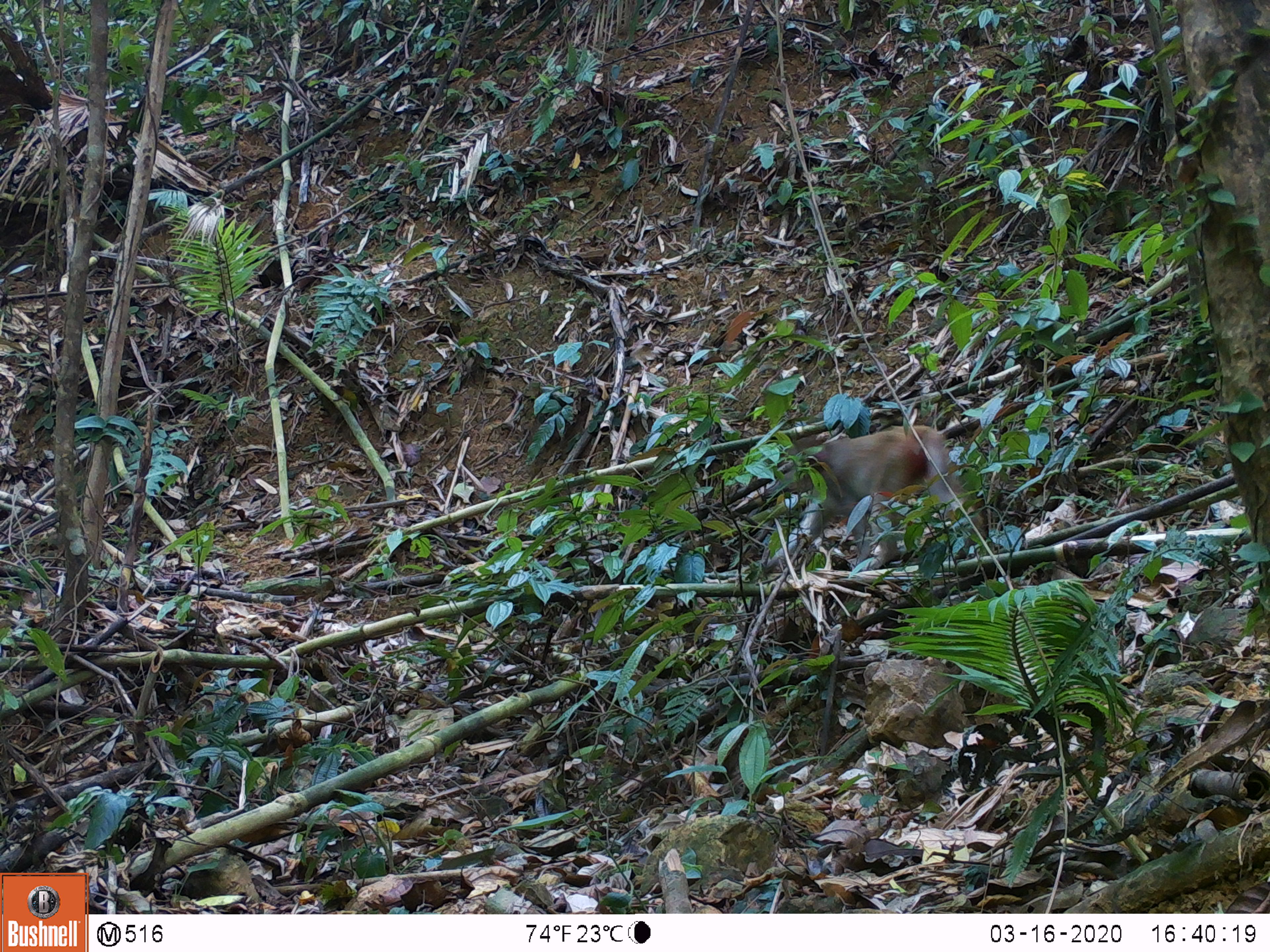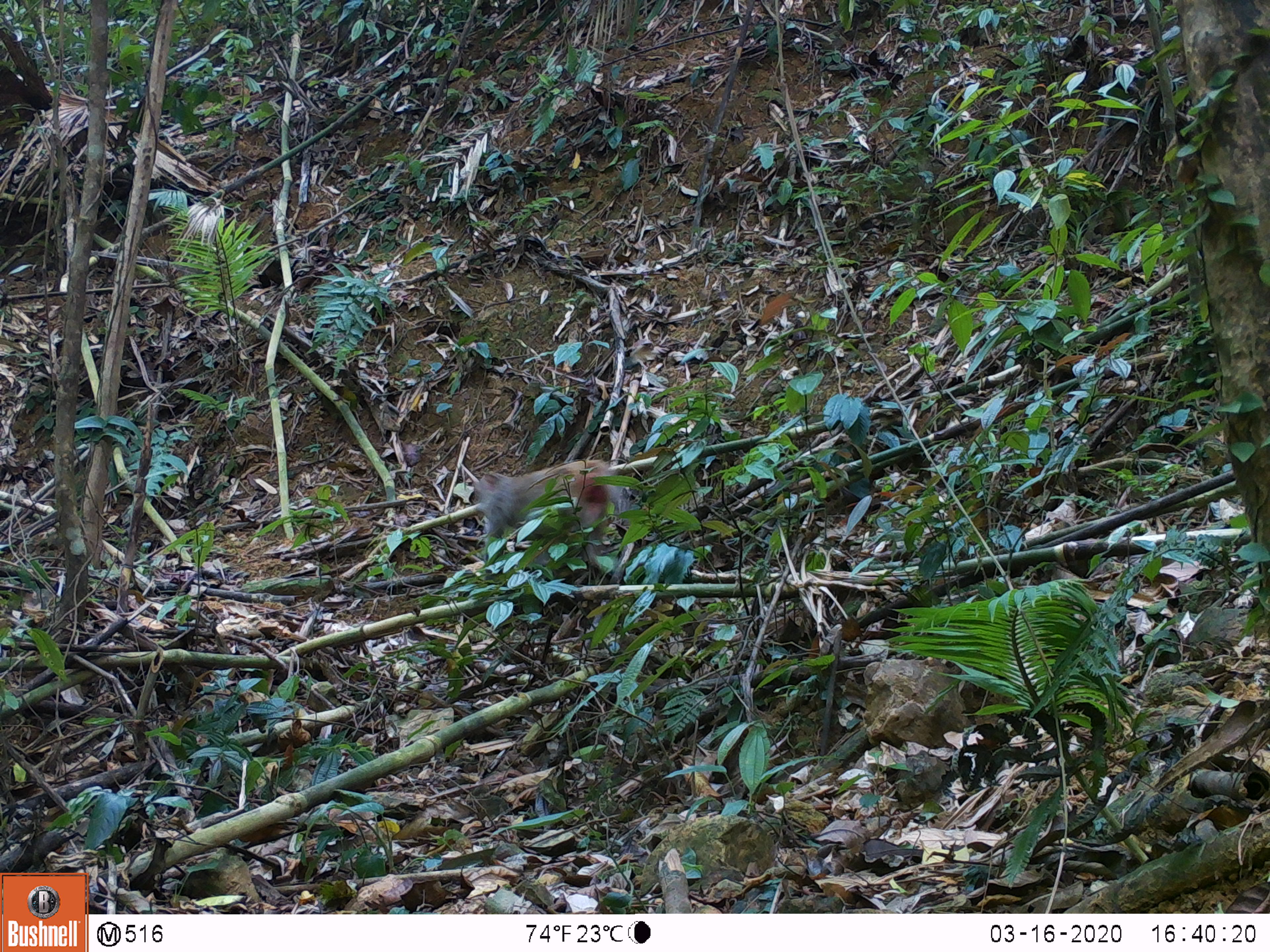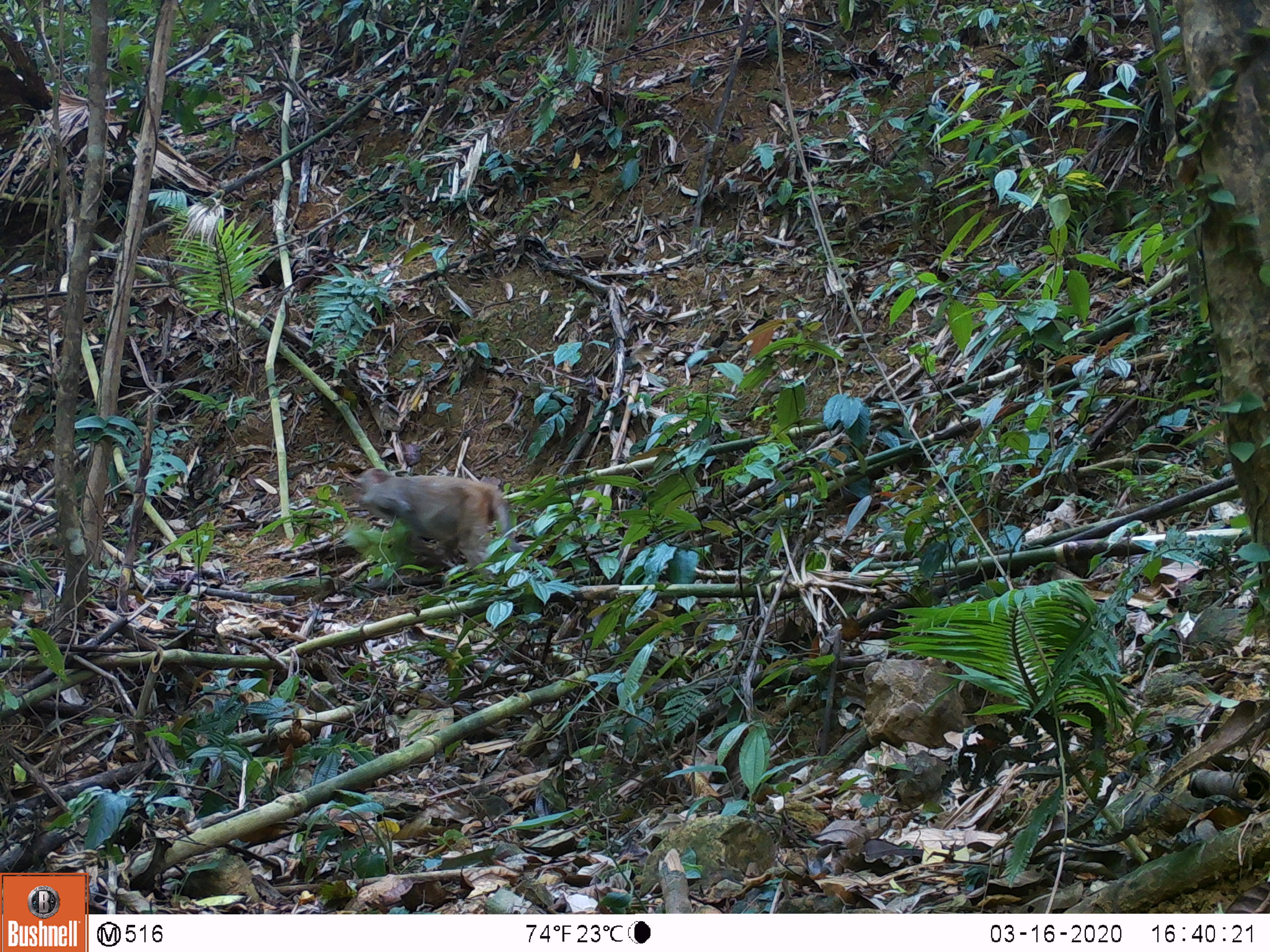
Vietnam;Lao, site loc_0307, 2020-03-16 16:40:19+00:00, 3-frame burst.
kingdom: Animalia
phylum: Chordata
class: Mammalia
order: Primates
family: Cercopithecidae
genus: Macaca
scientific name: Macaca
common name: macaques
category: assam or rhesus macaque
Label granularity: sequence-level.